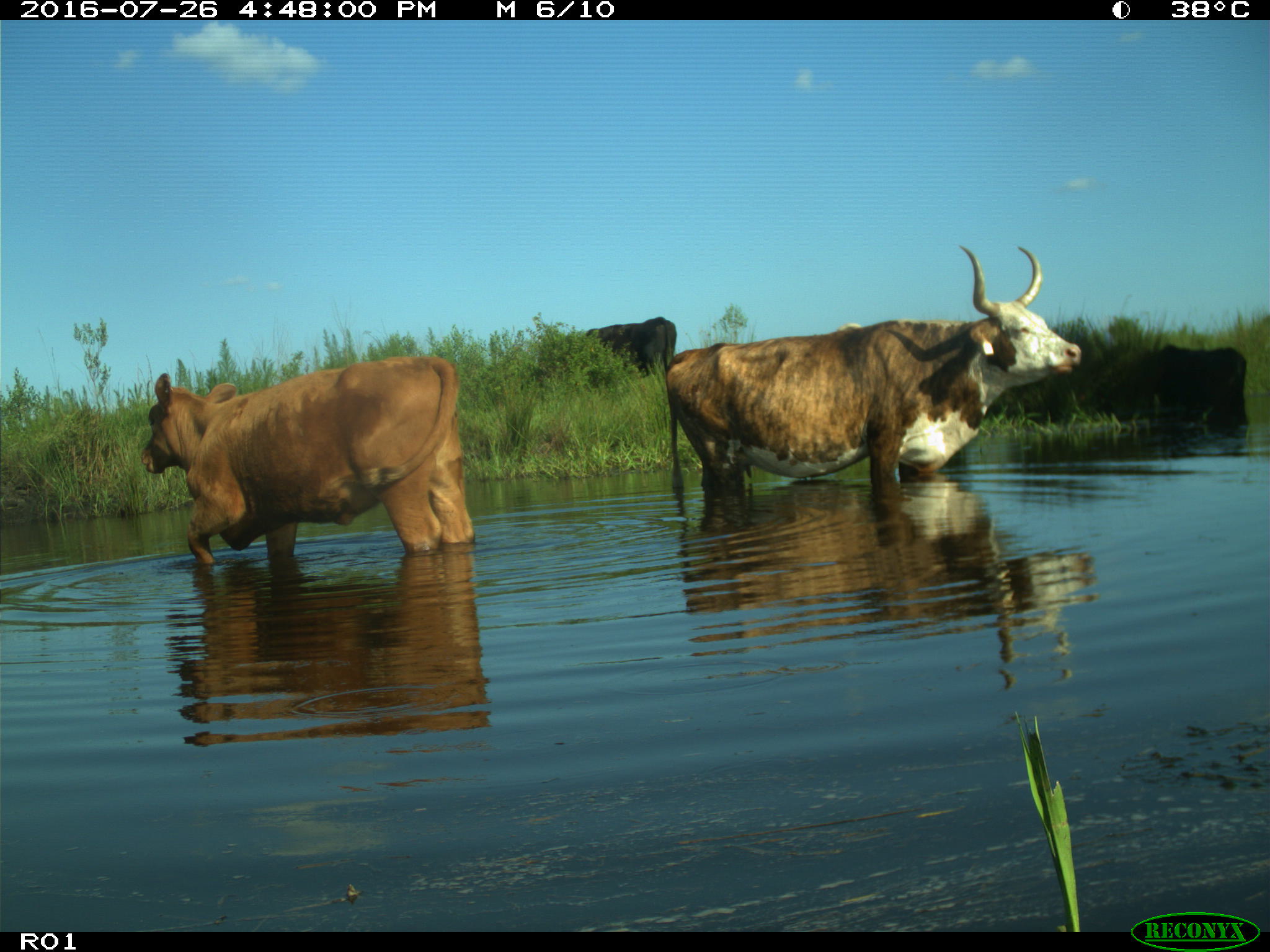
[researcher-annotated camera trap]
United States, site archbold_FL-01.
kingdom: Animalia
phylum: Chordata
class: Mammalia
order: Artiodactyla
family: Bovidae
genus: Bos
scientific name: Bos taurus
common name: domestic cow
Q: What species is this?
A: Bos taurus (domestic cow).